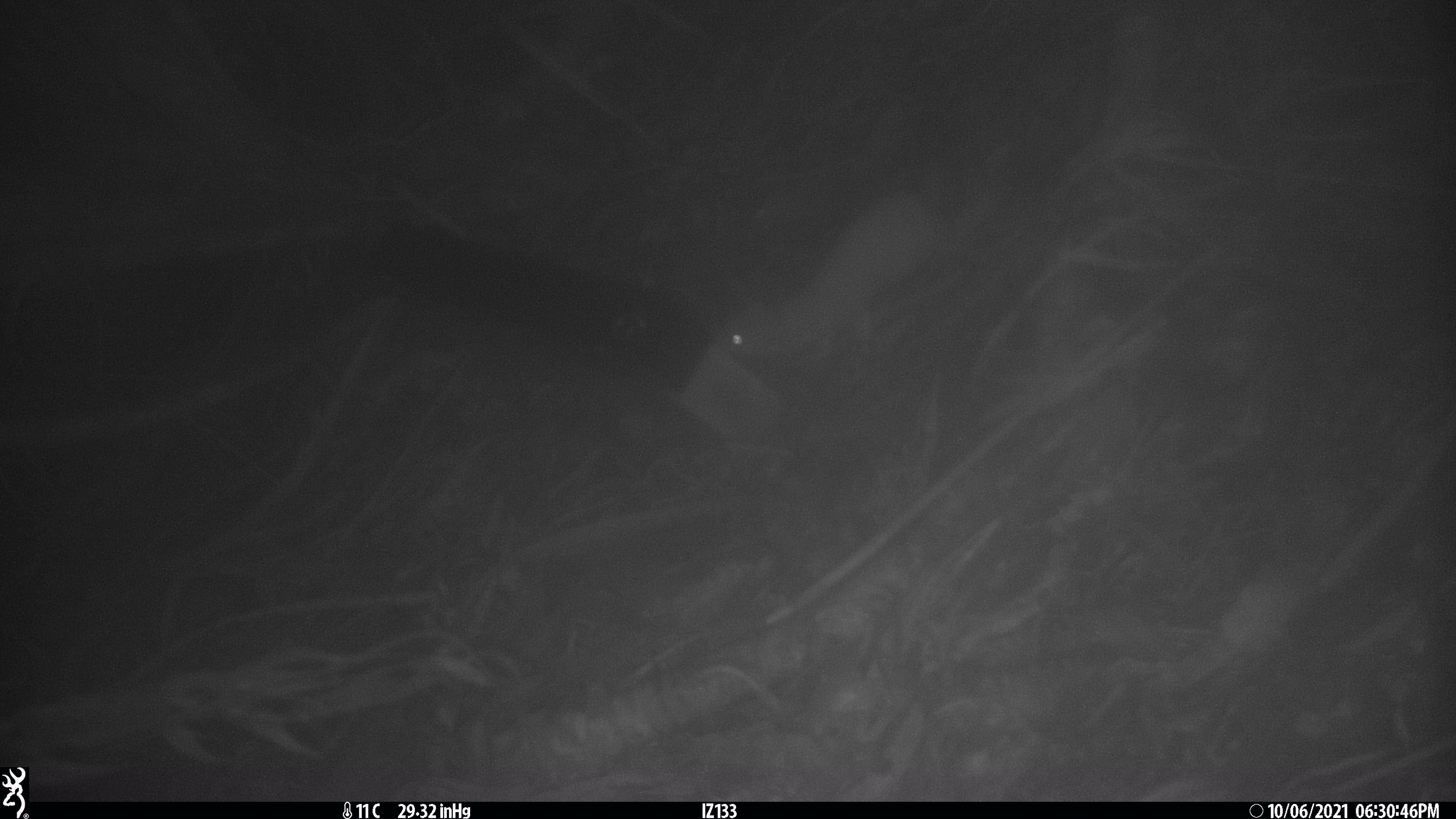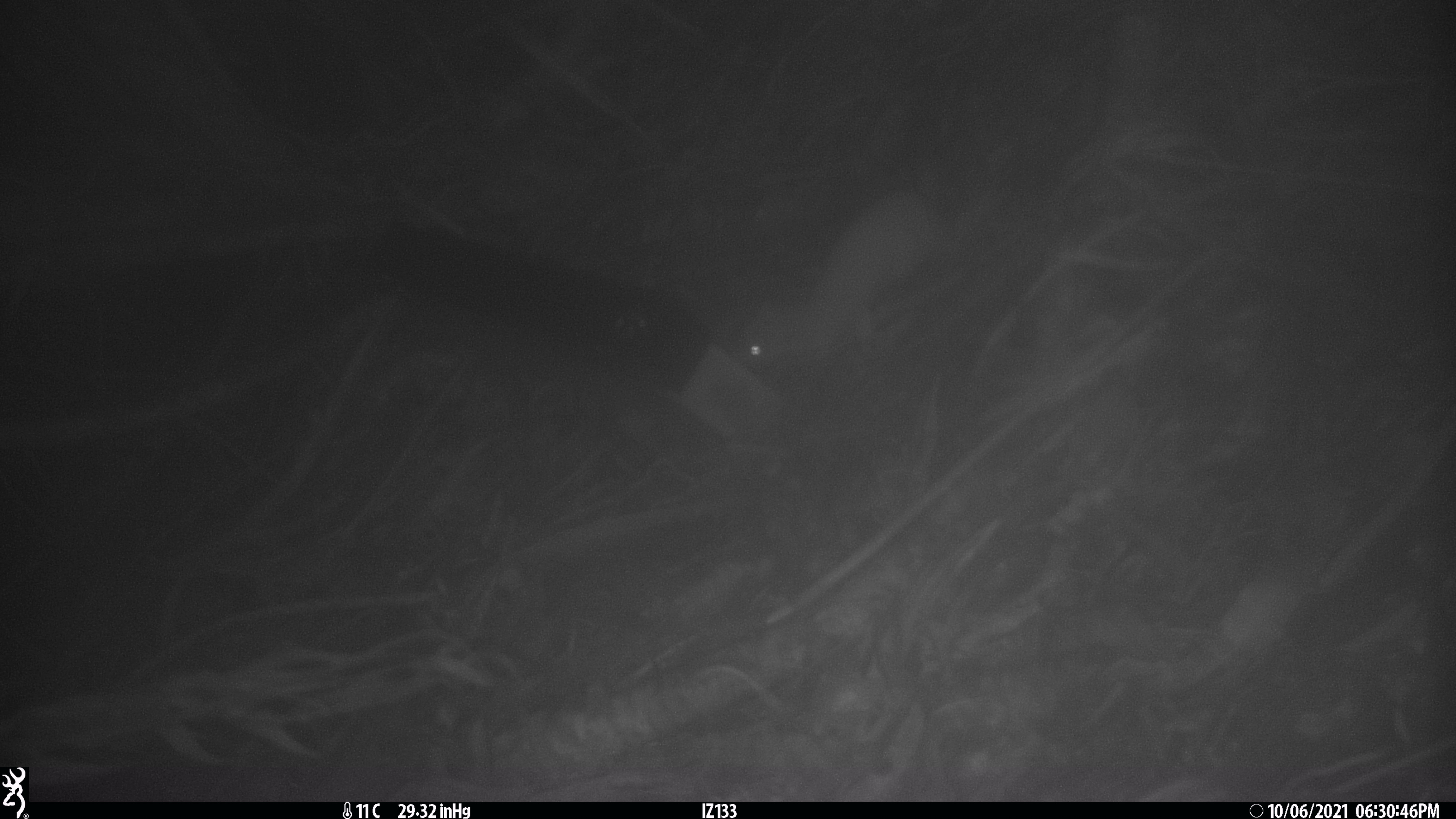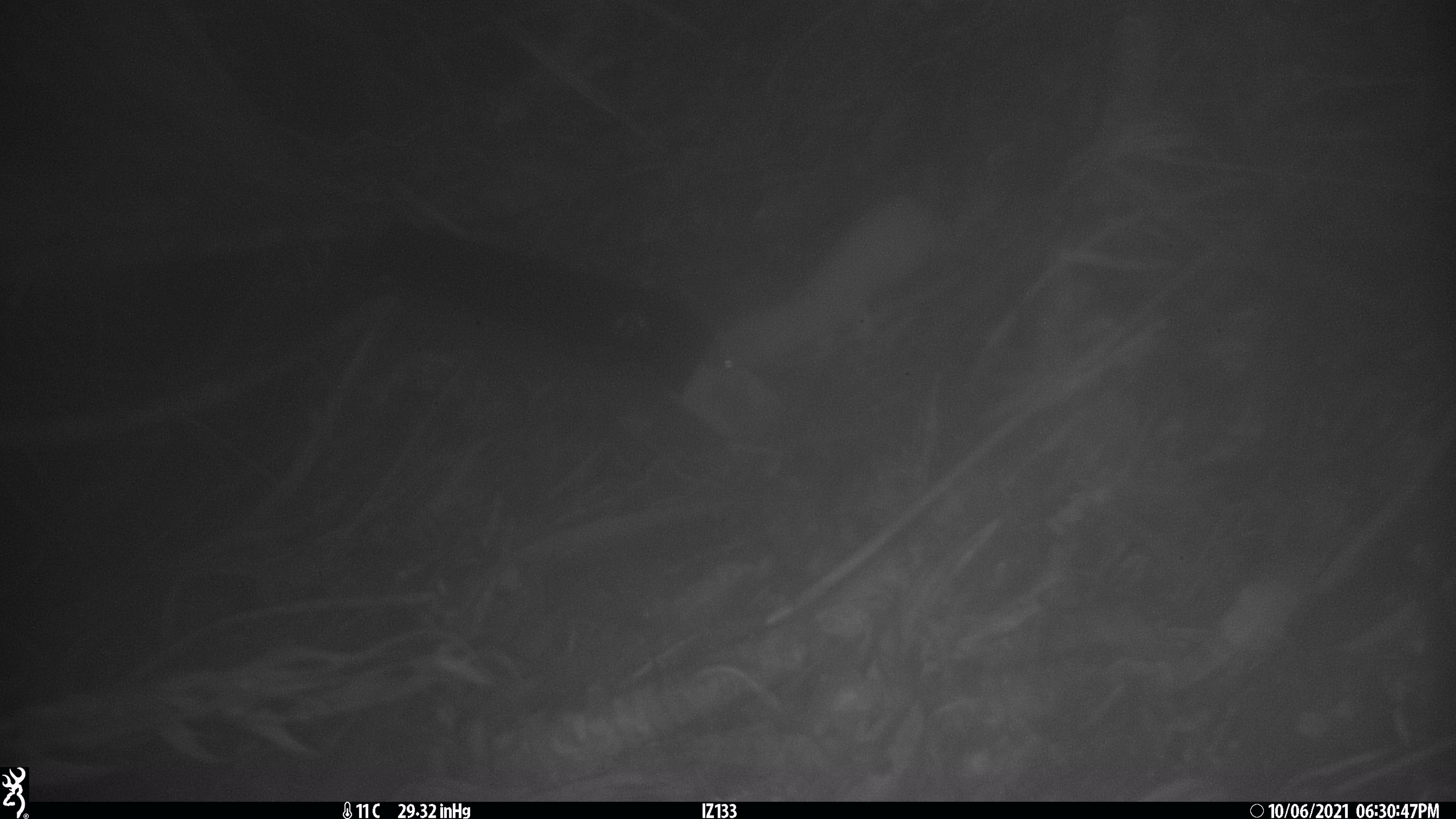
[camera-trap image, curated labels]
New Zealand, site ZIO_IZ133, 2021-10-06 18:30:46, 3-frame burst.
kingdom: Animalia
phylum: Chordata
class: Mammalia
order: Carnivora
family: Mustelidae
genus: Mustela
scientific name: Mustela erminea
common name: stoat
Stoat (Mustela erminea).